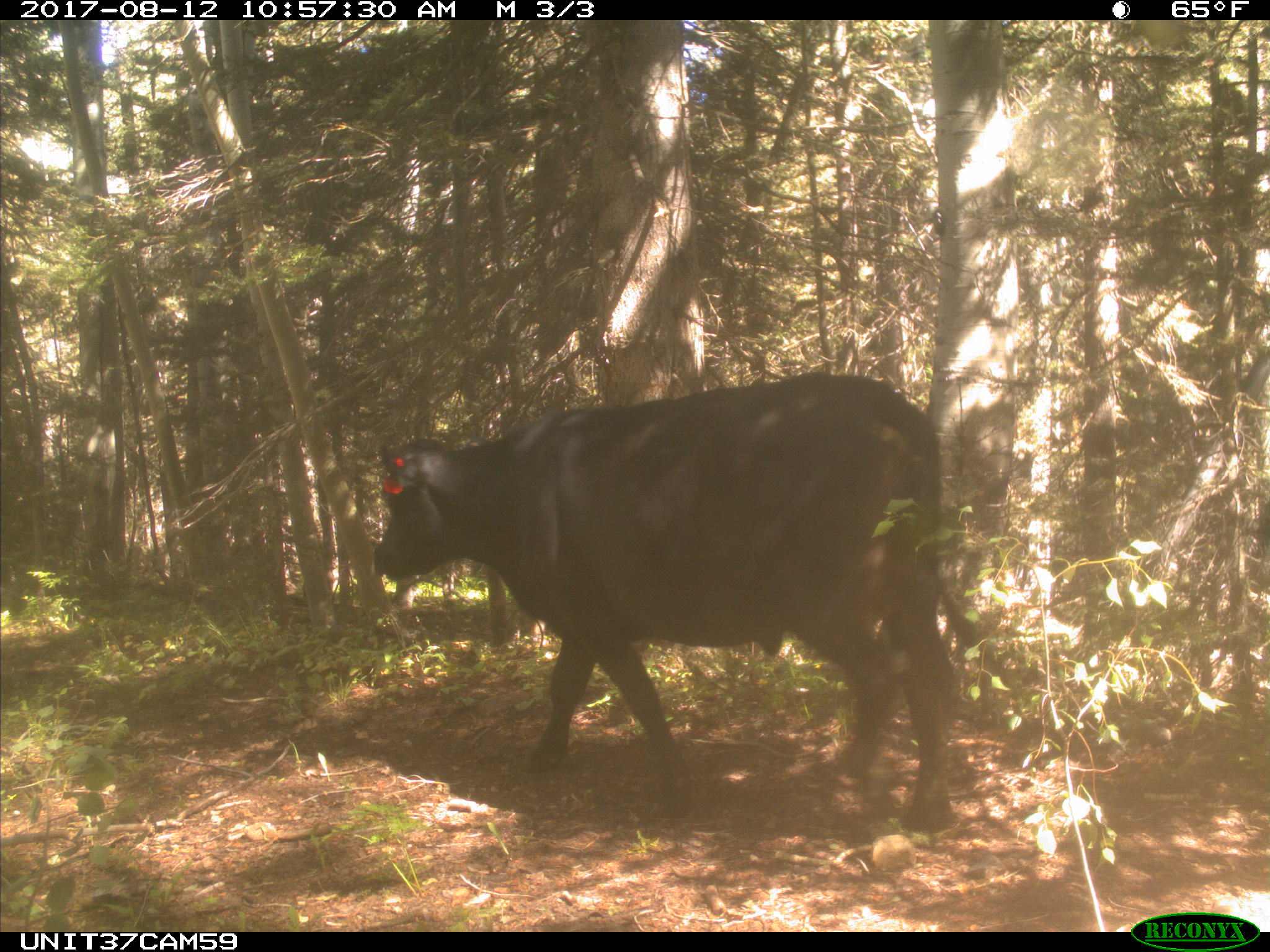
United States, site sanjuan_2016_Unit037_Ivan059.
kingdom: Animalia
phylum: Chordata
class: Mammalia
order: Artiodactyla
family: Bovidae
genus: Bos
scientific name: Bos taurus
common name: domestic cow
Bos taurus (domestic cow).